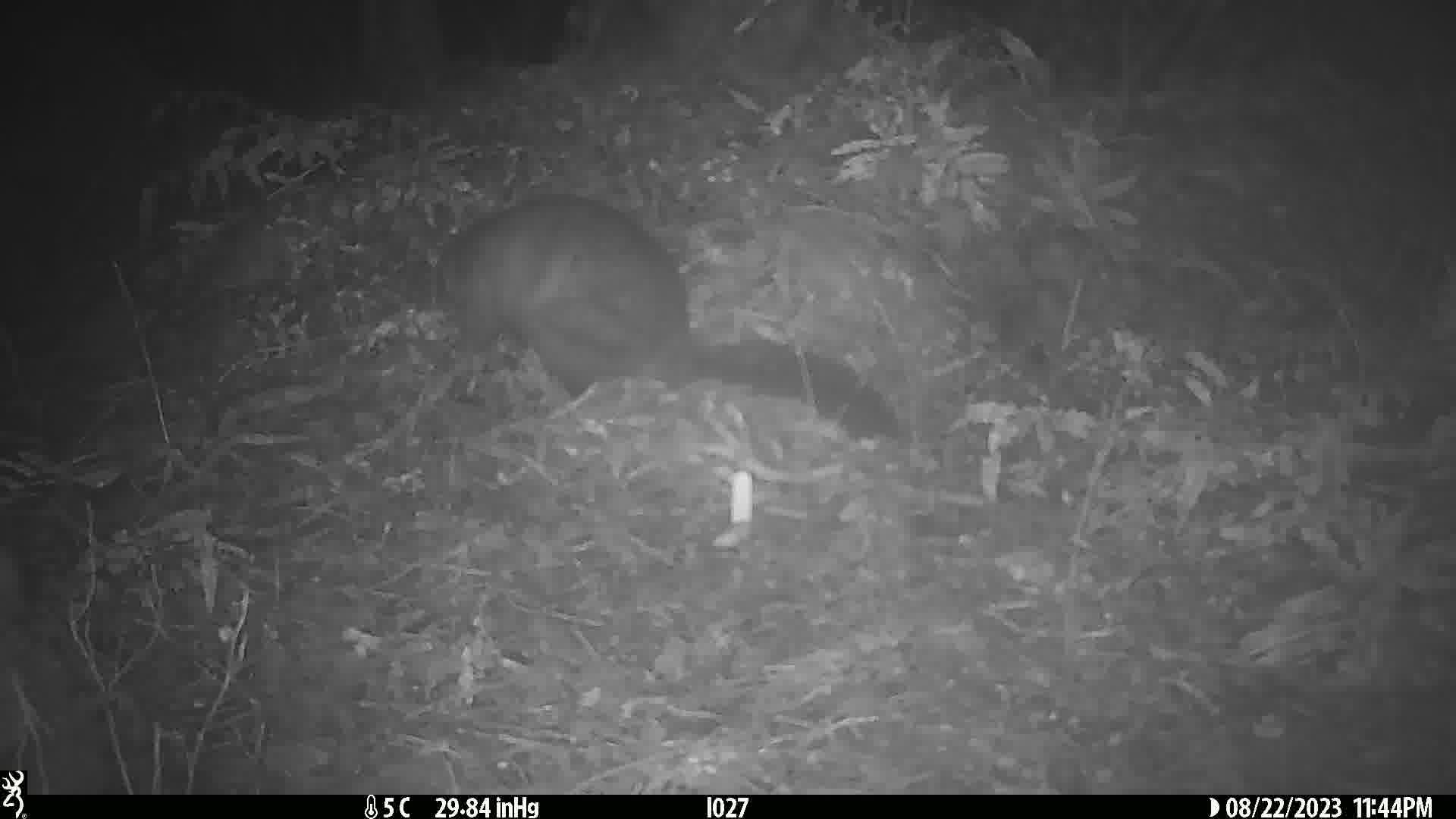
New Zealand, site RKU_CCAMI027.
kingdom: Animalia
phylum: Chordata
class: Mammalia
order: Diprotodontia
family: Phalangeridae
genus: Trichosurus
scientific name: Trichosurus vulpecula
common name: common brushtail possum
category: possum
Possum (common brushtail possum) (Trichosurus vulpecula).